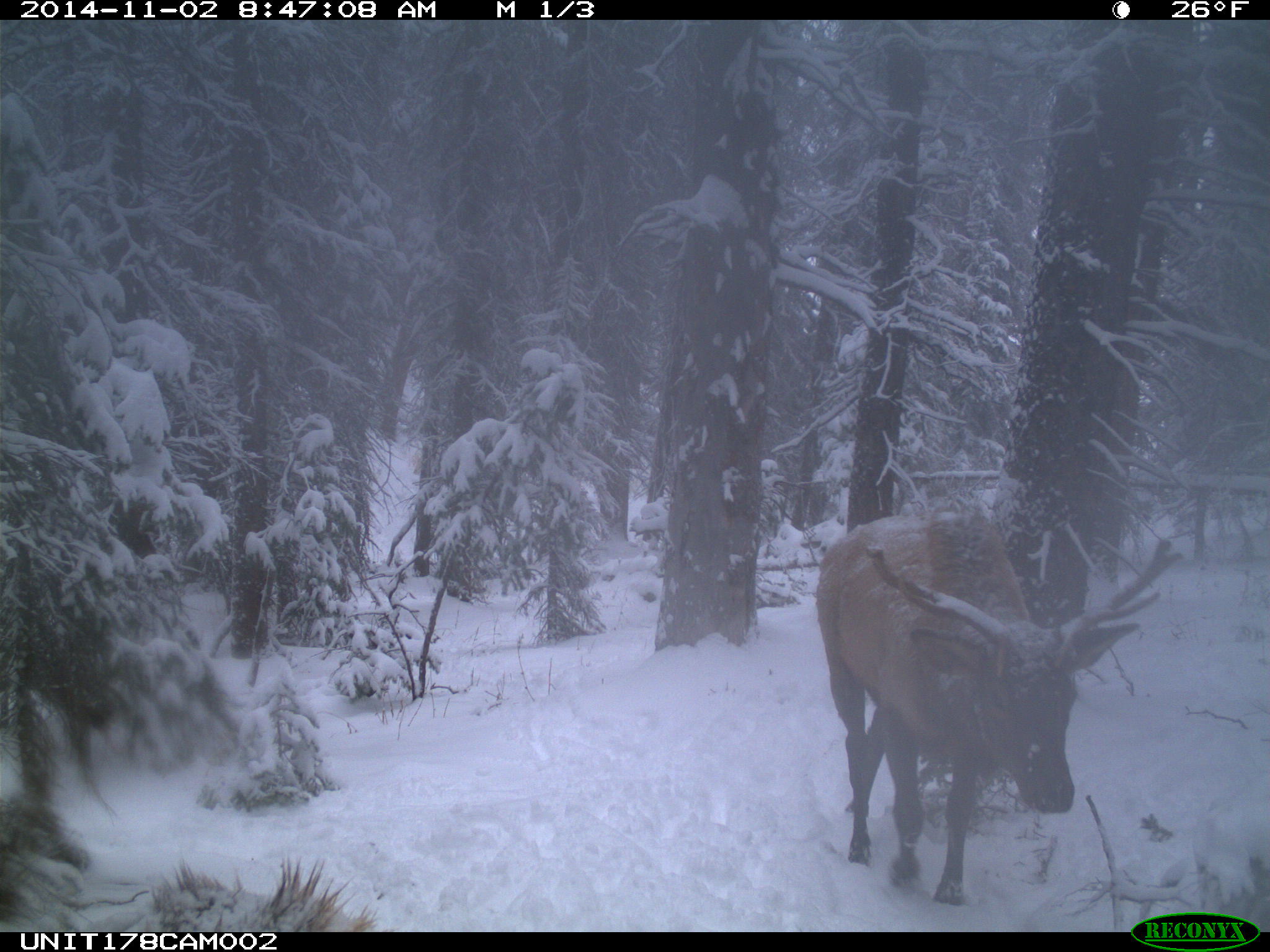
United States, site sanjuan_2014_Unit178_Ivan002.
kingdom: Animalia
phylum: Chordata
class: Mammalia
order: Artiodactyla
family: Cervidae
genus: Cervus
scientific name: Cervus elaphus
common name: red deer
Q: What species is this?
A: Cervus elaphus (red deer).